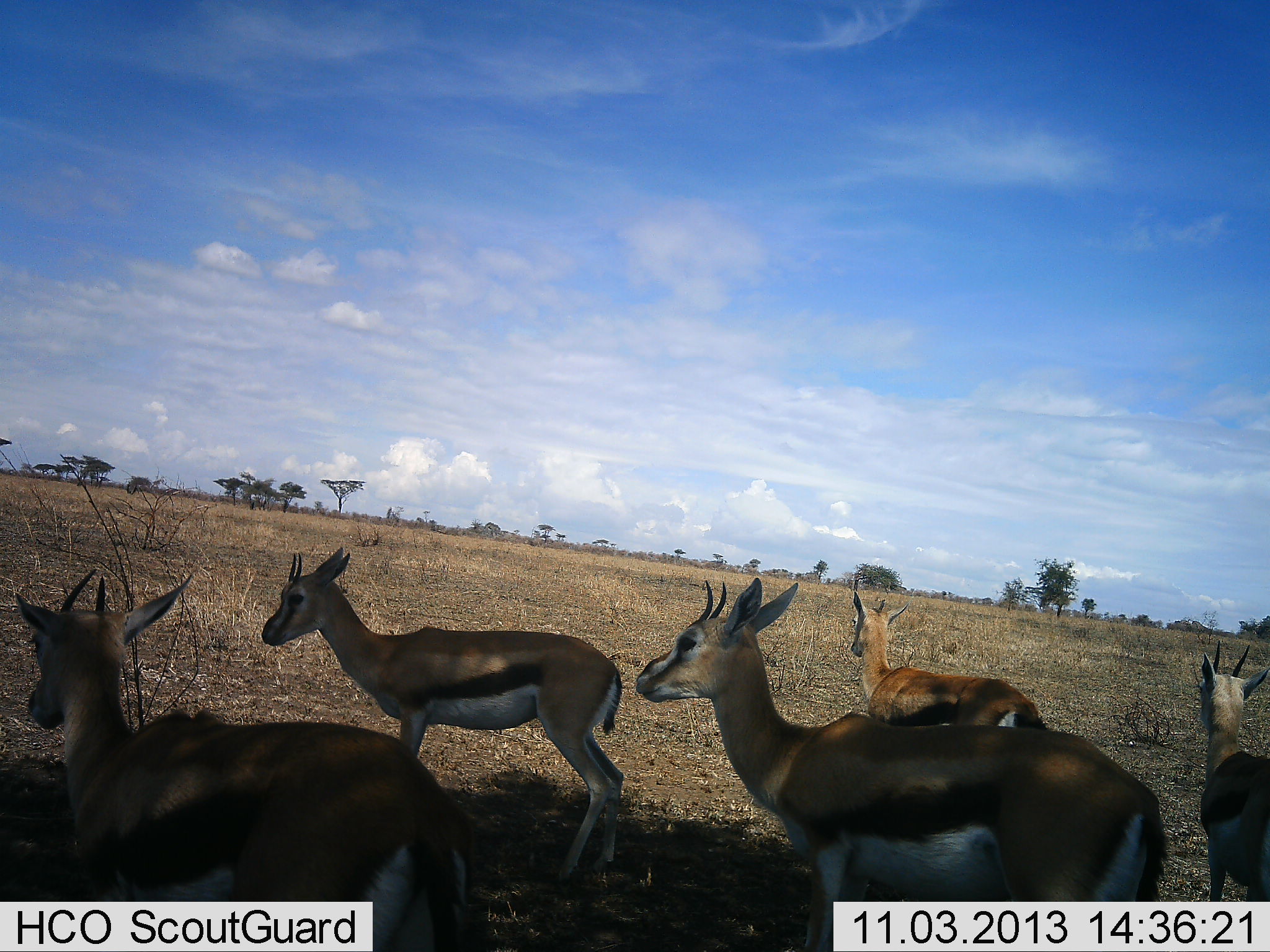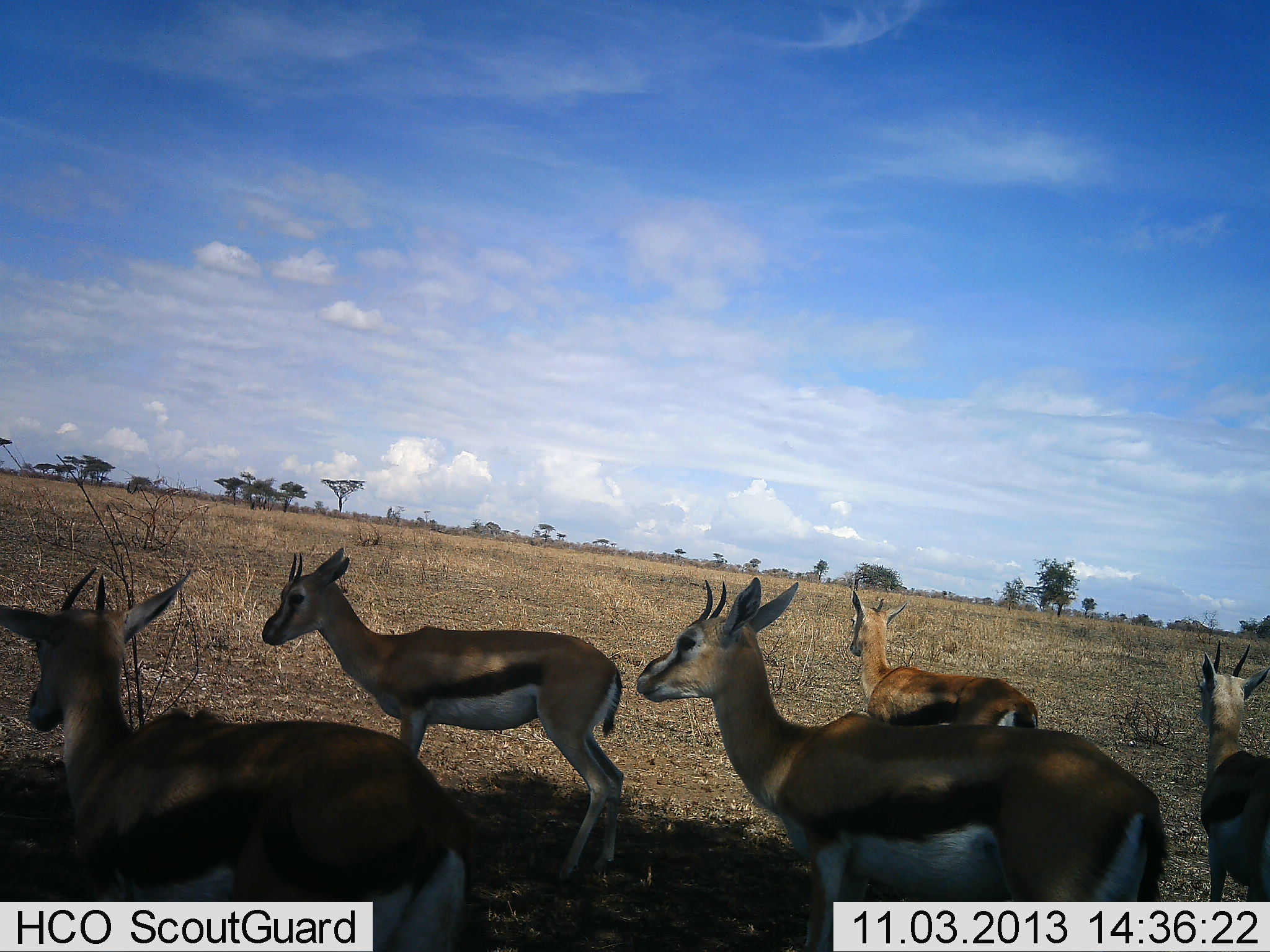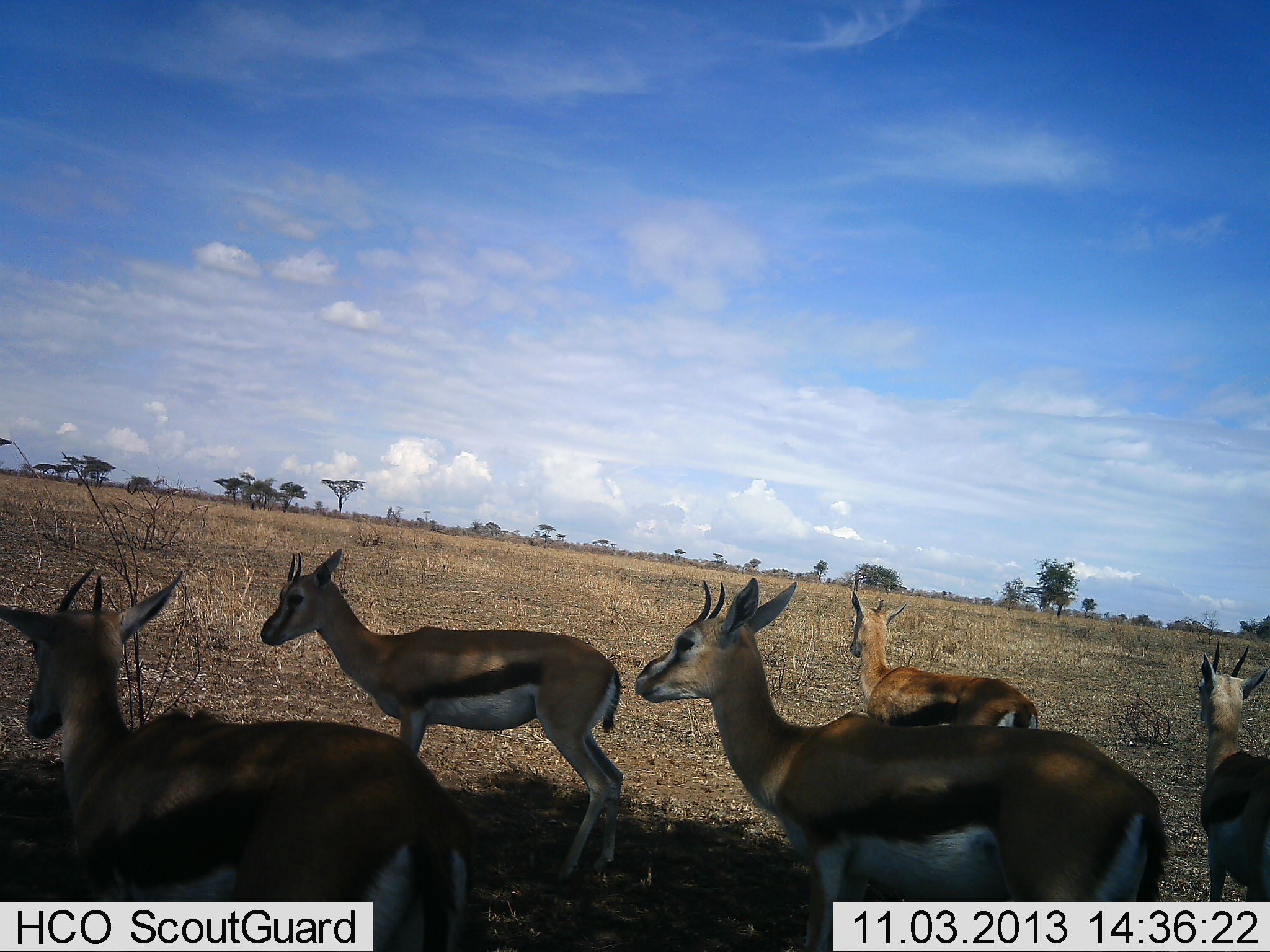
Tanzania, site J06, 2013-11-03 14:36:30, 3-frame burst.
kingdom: Animalia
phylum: Chordata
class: Mammalia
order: Artiodactyla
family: Bovidae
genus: Eudorcas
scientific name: Eudorcas thomsonii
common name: thomson's gazelle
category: gazellethomsons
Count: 5.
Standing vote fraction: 93%.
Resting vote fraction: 14%.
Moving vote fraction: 0%.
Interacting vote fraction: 0%.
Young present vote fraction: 0%.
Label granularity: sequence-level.